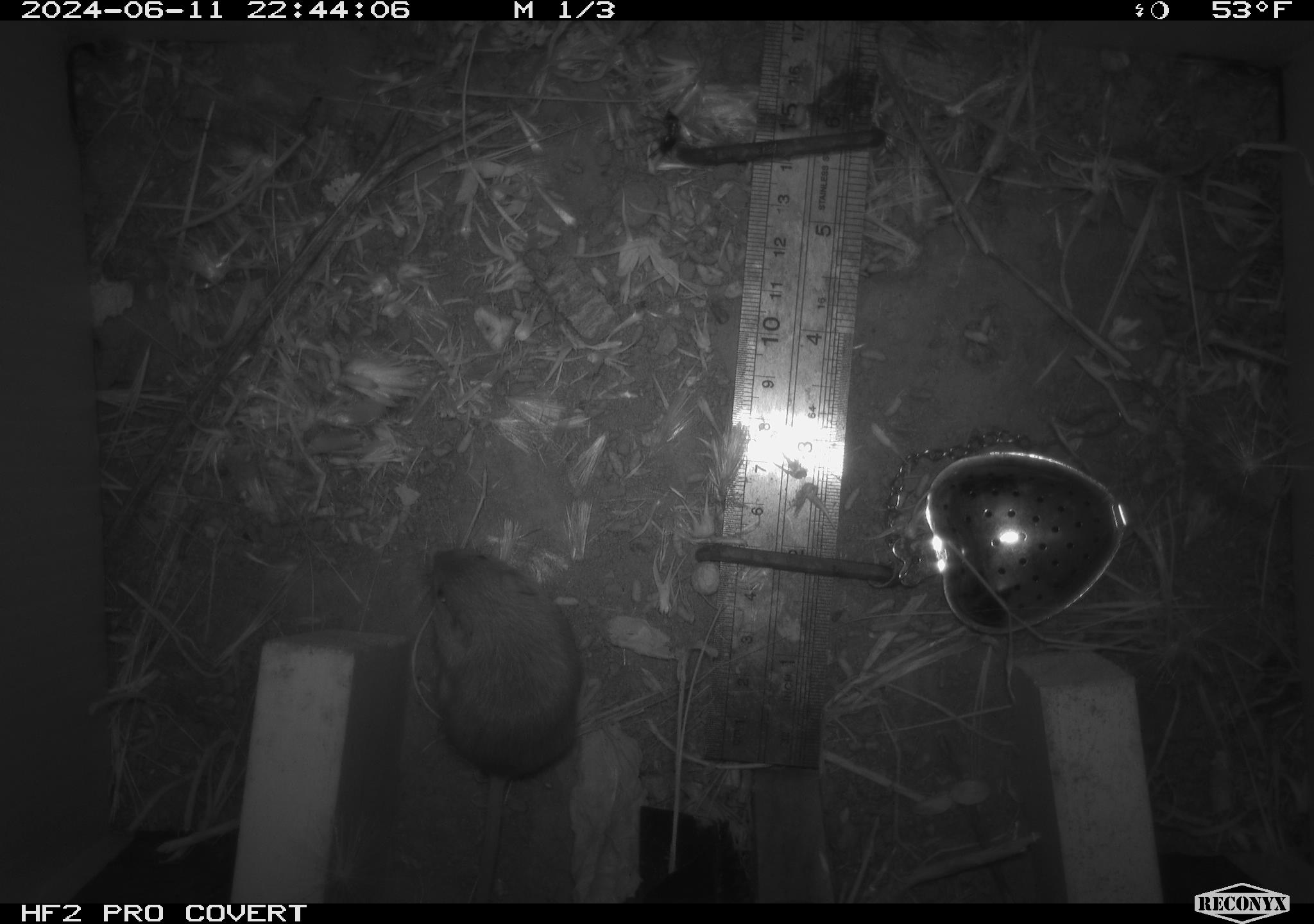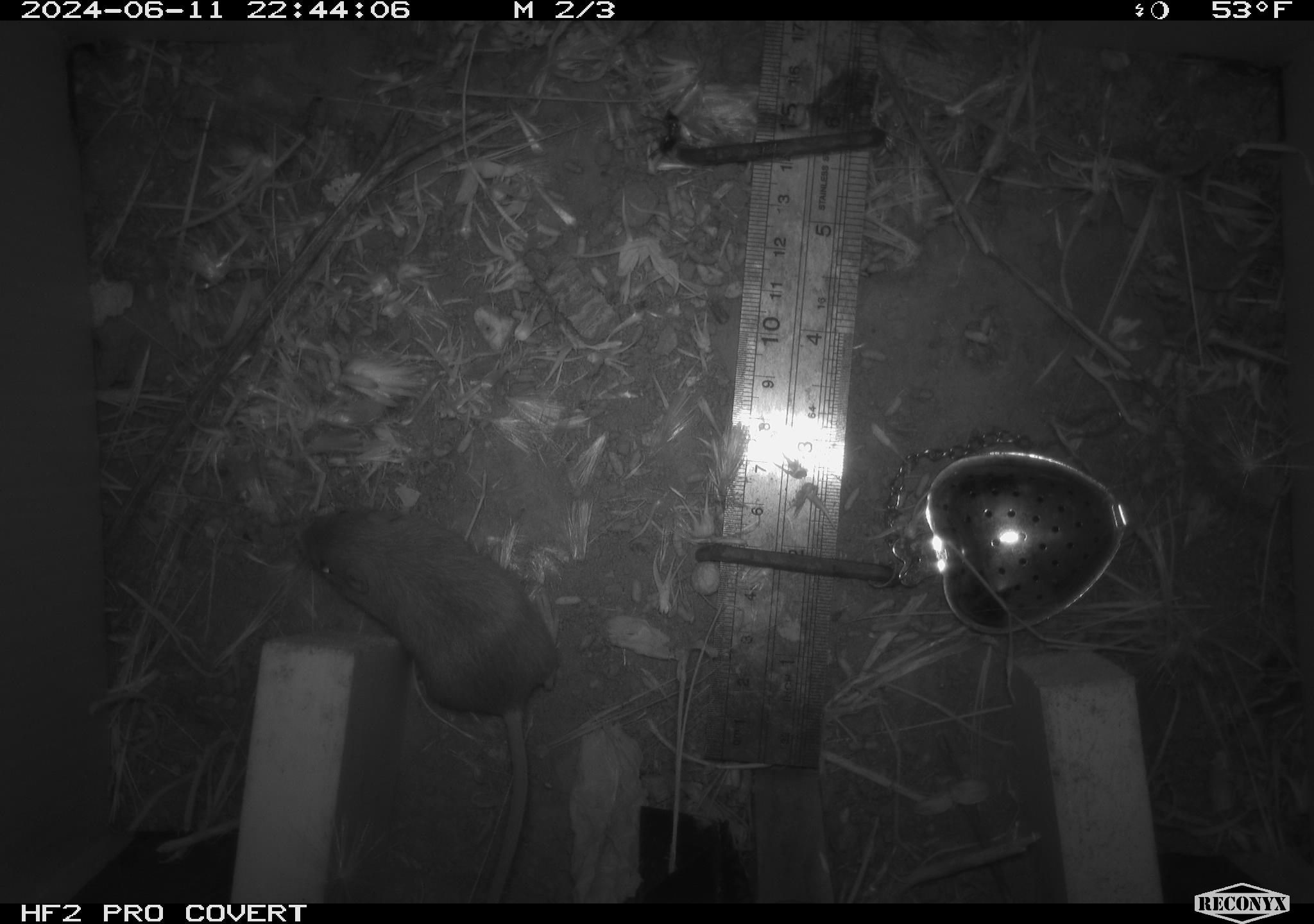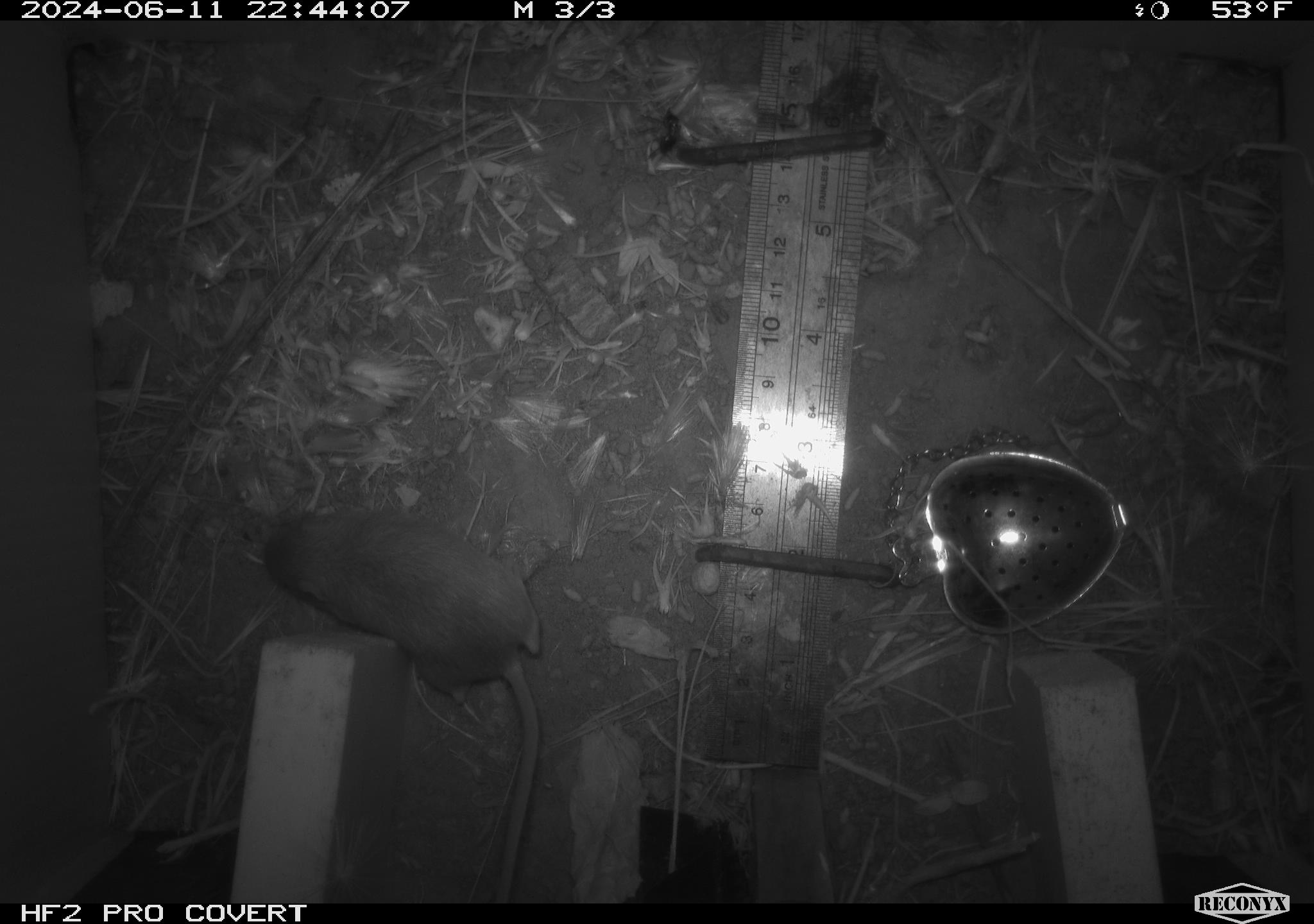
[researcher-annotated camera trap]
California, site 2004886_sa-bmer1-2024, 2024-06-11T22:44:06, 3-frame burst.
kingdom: Animalia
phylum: Chordata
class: Mammalia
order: Rodentia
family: Heteromyidae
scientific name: Heteromyidae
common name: kangaroo rats and pocket mice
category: heteromyidae family